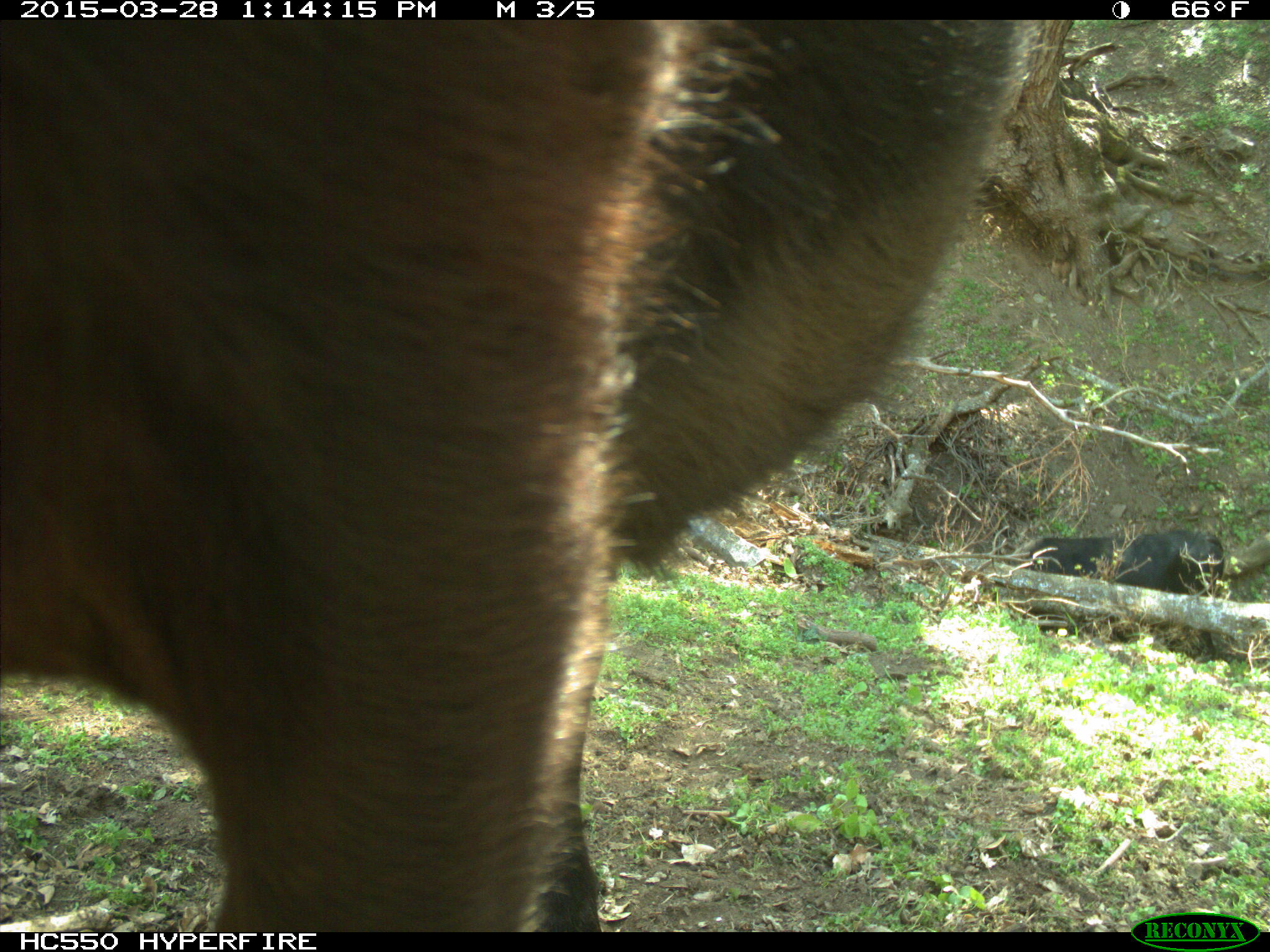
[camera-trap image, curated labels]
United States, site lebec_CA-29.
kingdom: Animalia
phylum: Chordata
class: Mammalia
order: Artiodactyla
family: Bovidae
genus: Bos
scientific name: Bos taurus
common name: domestic cow